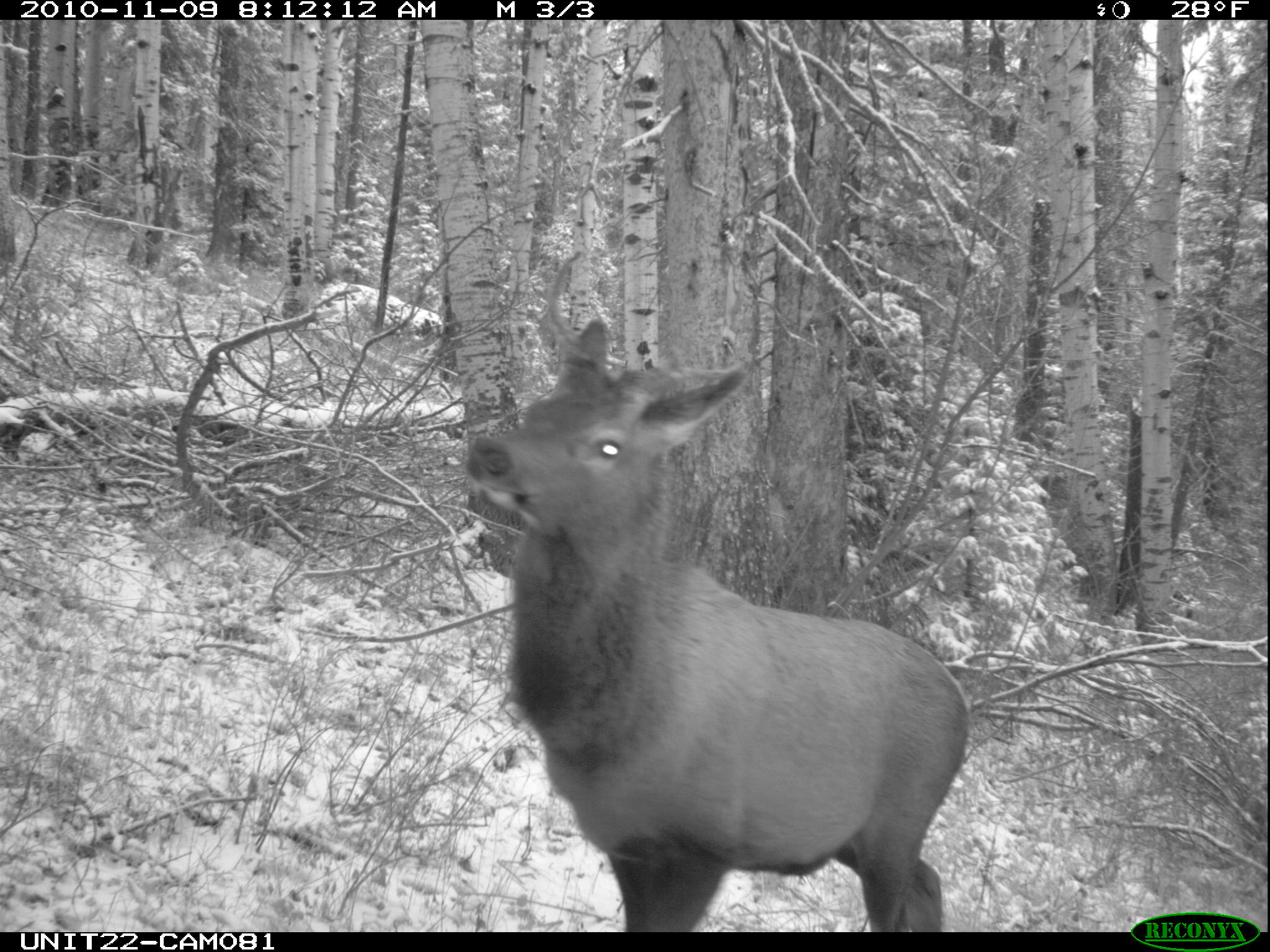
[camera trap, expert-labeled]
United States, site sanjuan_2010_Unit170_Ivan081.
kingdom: Animalia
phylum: Chordata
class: Mammalia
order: Artiodactyla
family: Cervidae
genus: Cervus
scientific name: Cervus elaphus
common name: red deer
Cervus elaphus (red deer).